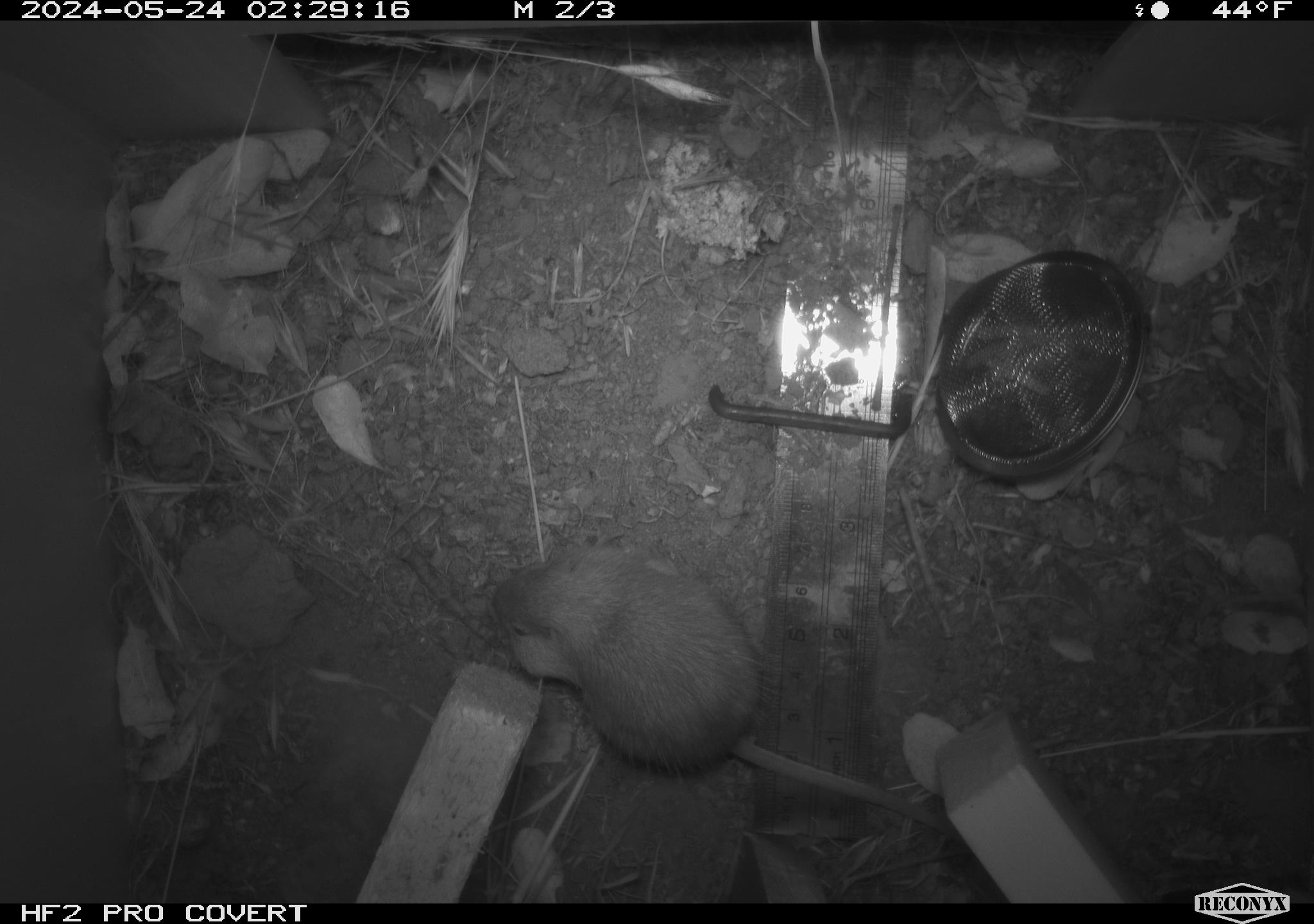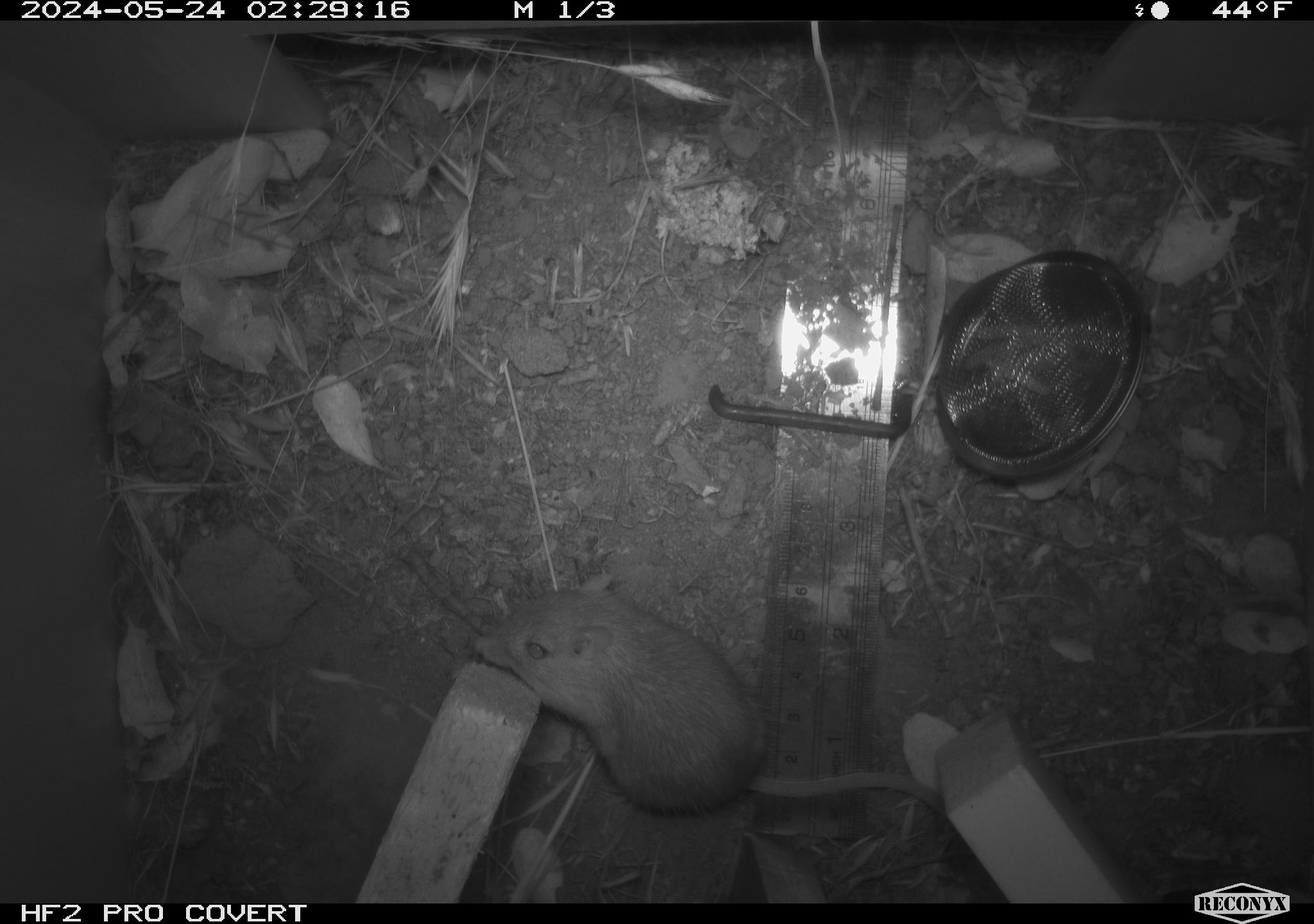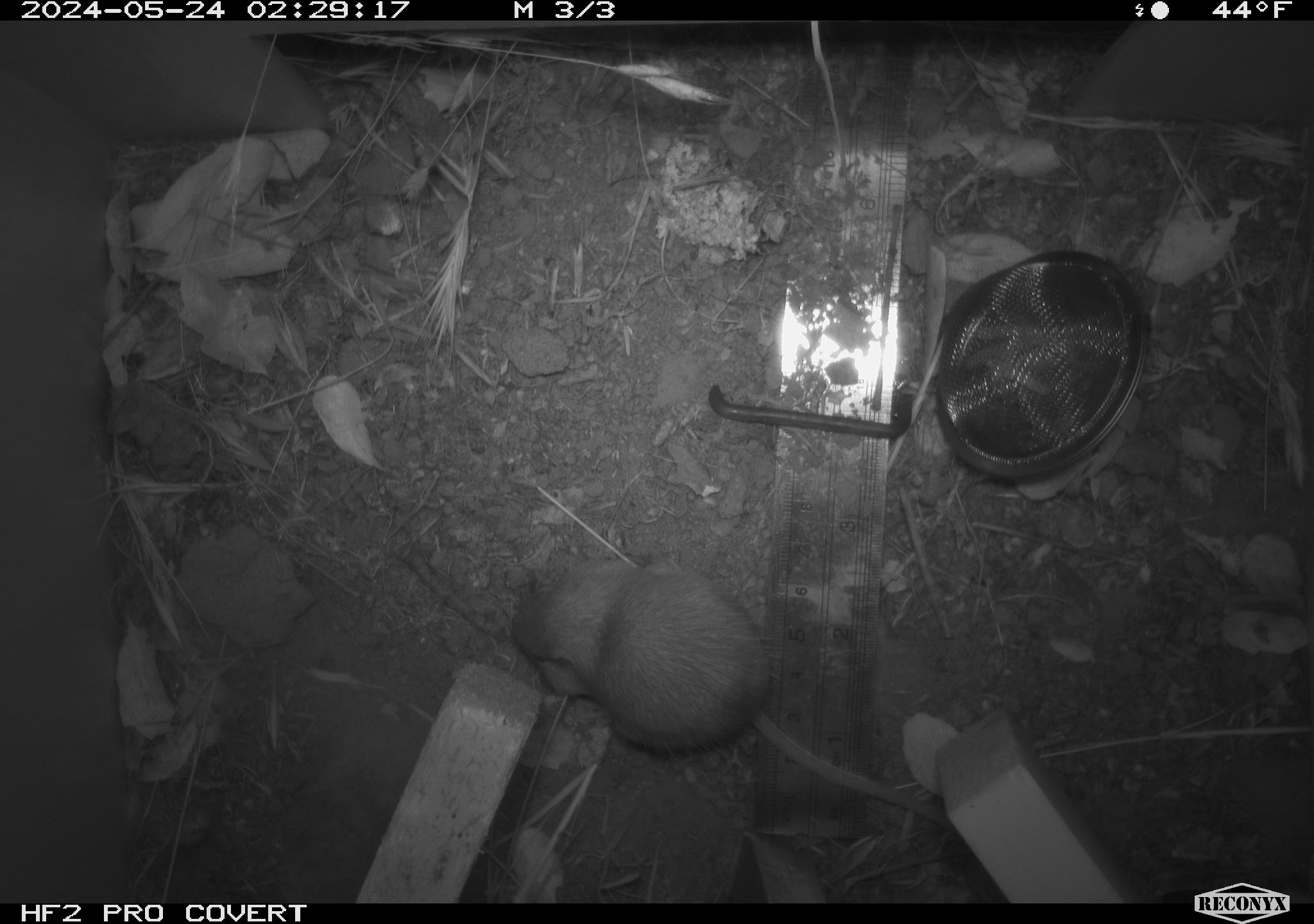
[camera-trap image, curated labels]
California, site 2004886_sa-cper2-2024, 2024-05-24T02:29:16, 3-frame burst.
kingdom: Animalia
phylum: Chordata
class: Mammalia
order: Rodentia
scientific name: Rodentia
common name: rodent